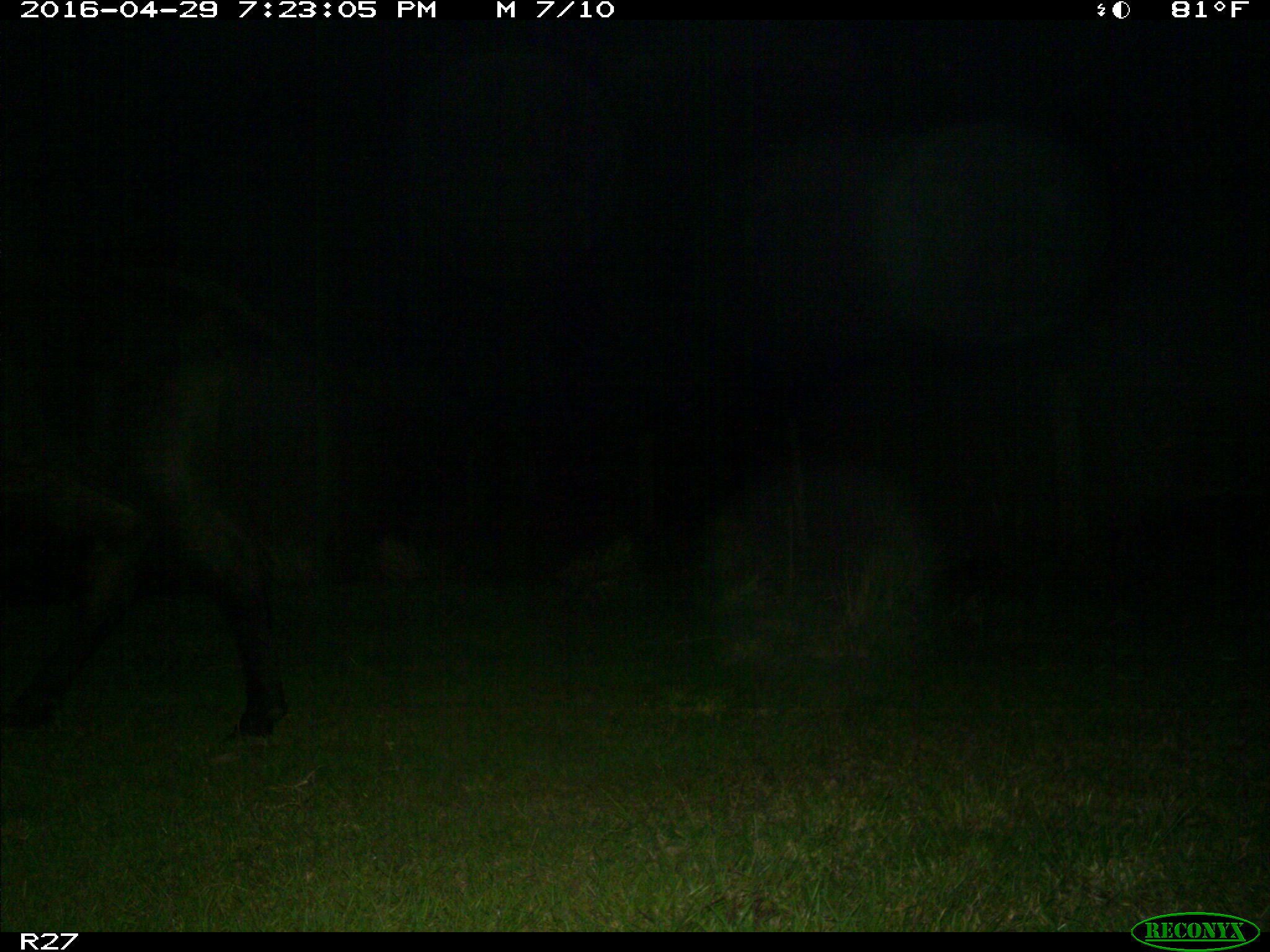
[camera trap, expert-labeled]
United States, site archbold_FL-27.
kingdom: Animalia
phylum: Chordata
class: Mammalia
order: Artiodactyla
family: Bovidae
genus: Bos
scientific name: Bos taurus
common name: domestic cow